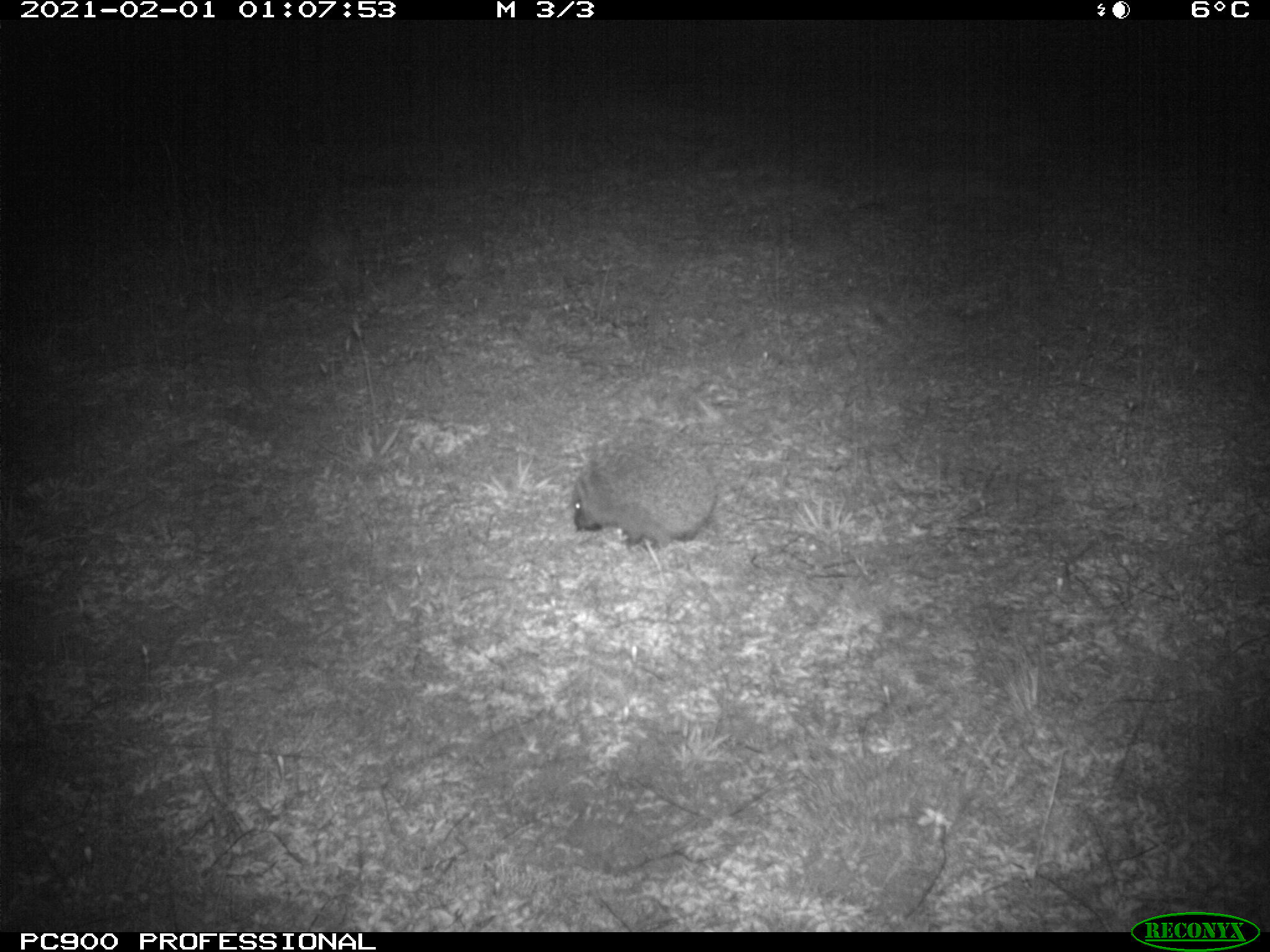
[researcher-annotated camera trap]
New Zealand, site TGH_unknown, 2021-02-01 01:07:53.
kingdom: Animalia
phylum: Chordata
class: Mammalia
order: Eulipotyphla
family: Erinaceidae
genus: Erinaceus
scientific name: Erinaceus europaeus europaeus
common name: european hedgehog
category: hedgehog